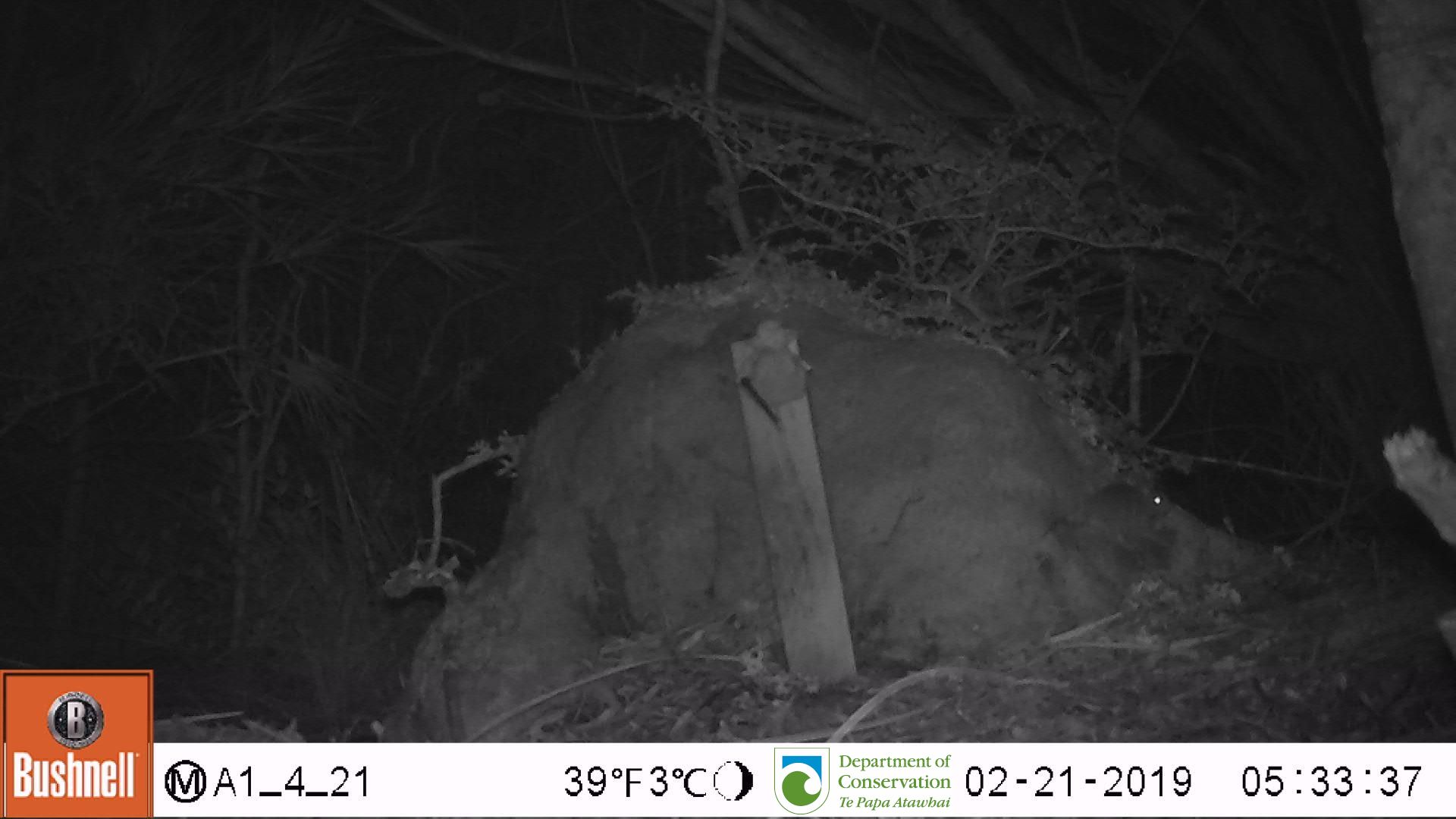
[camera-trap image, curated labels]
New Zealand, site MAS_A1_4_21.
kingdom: Animalia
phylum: Chordata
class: Mammalia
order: Rodentia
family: Muridae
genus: Mus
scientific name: Mus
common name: mouse